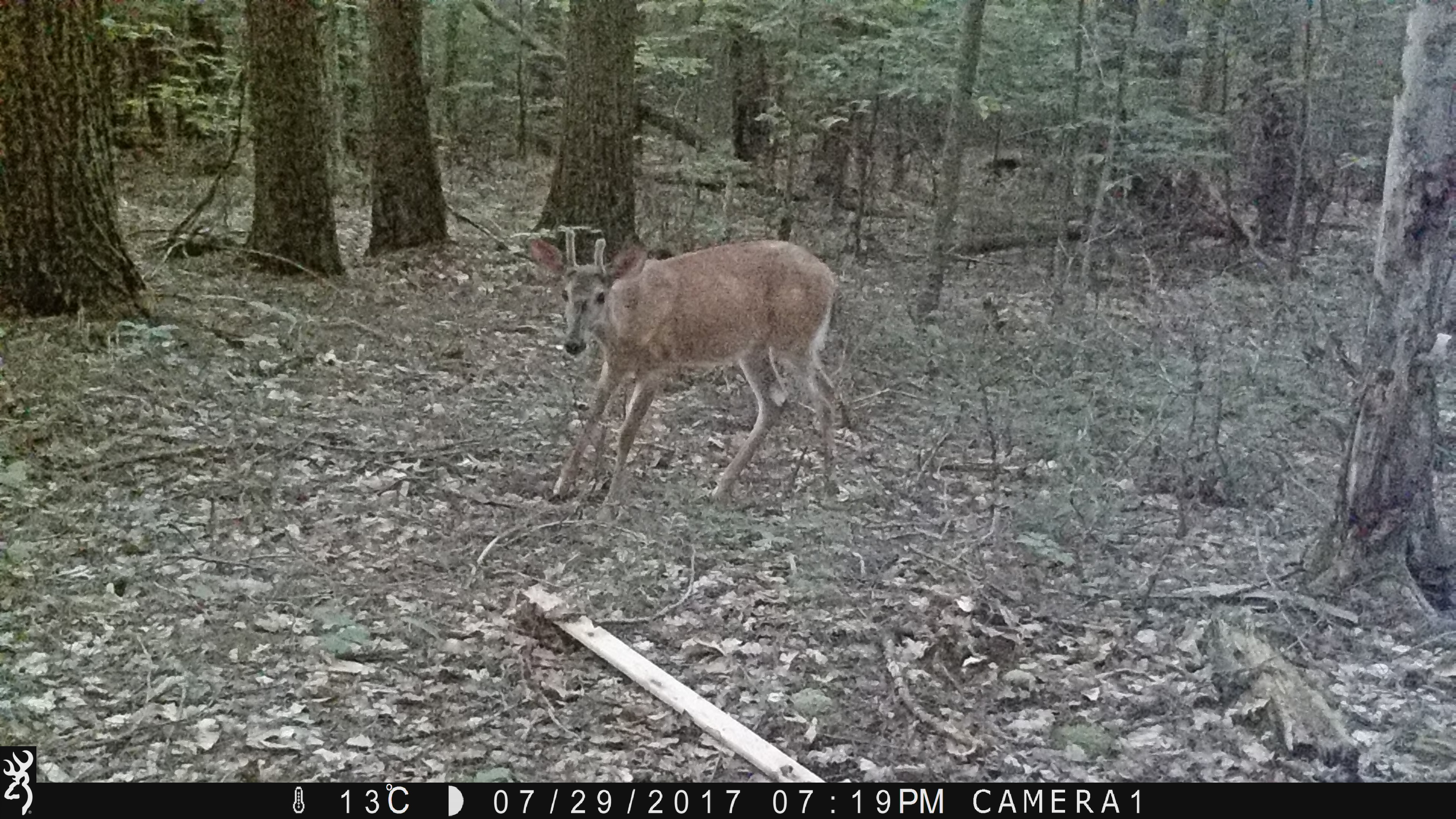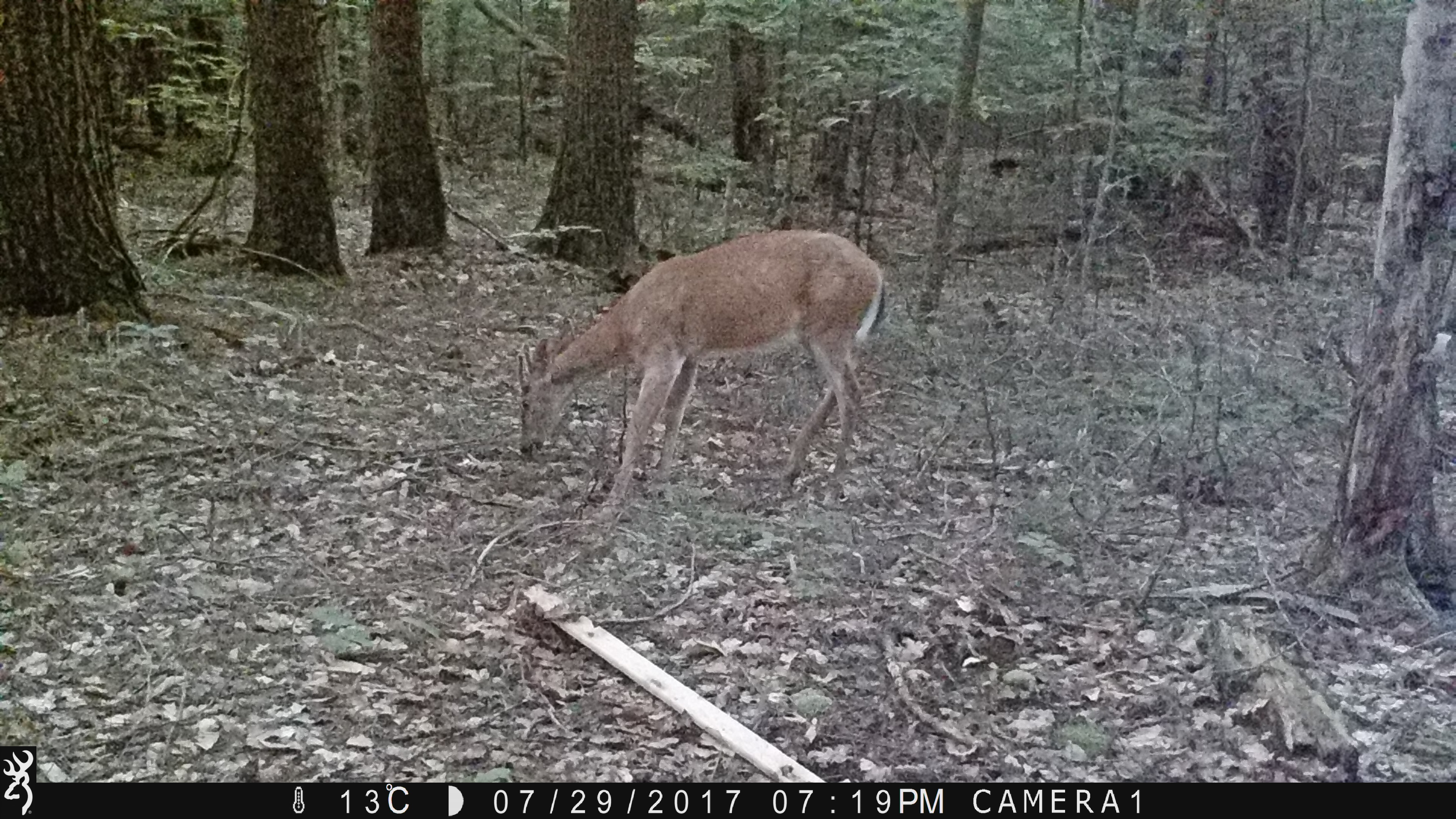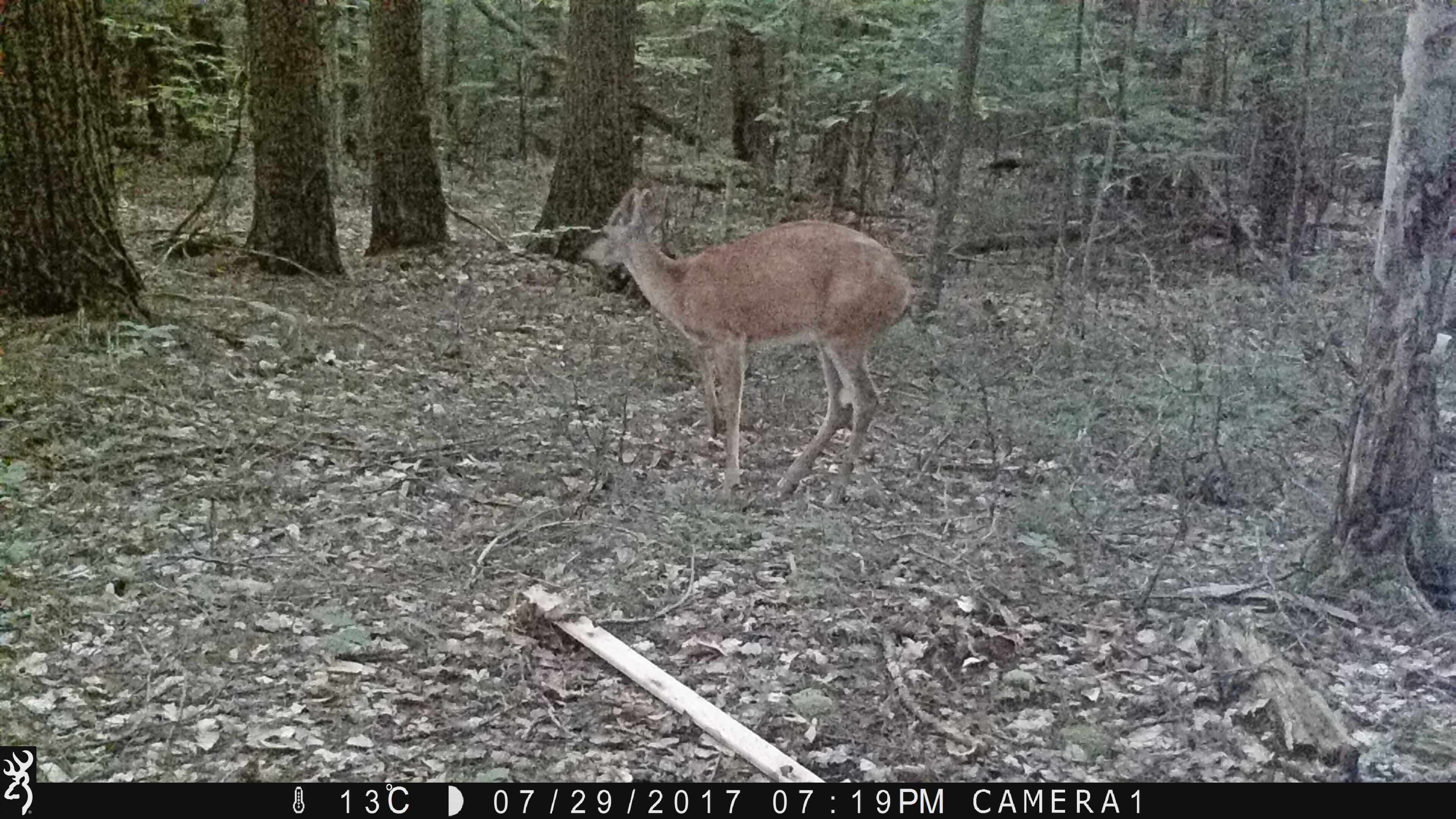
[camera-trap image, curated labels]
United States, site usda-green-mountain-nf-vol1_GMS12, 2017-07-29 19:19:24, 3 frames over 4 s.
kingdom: Animalia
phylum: Chordata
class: Mammalia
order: Artiodactyla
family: Cervidae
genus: Odocoileus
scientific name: Odocoileus virginianus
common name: white-tailed deer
White-tailed deer (Odocoileus virginianus).